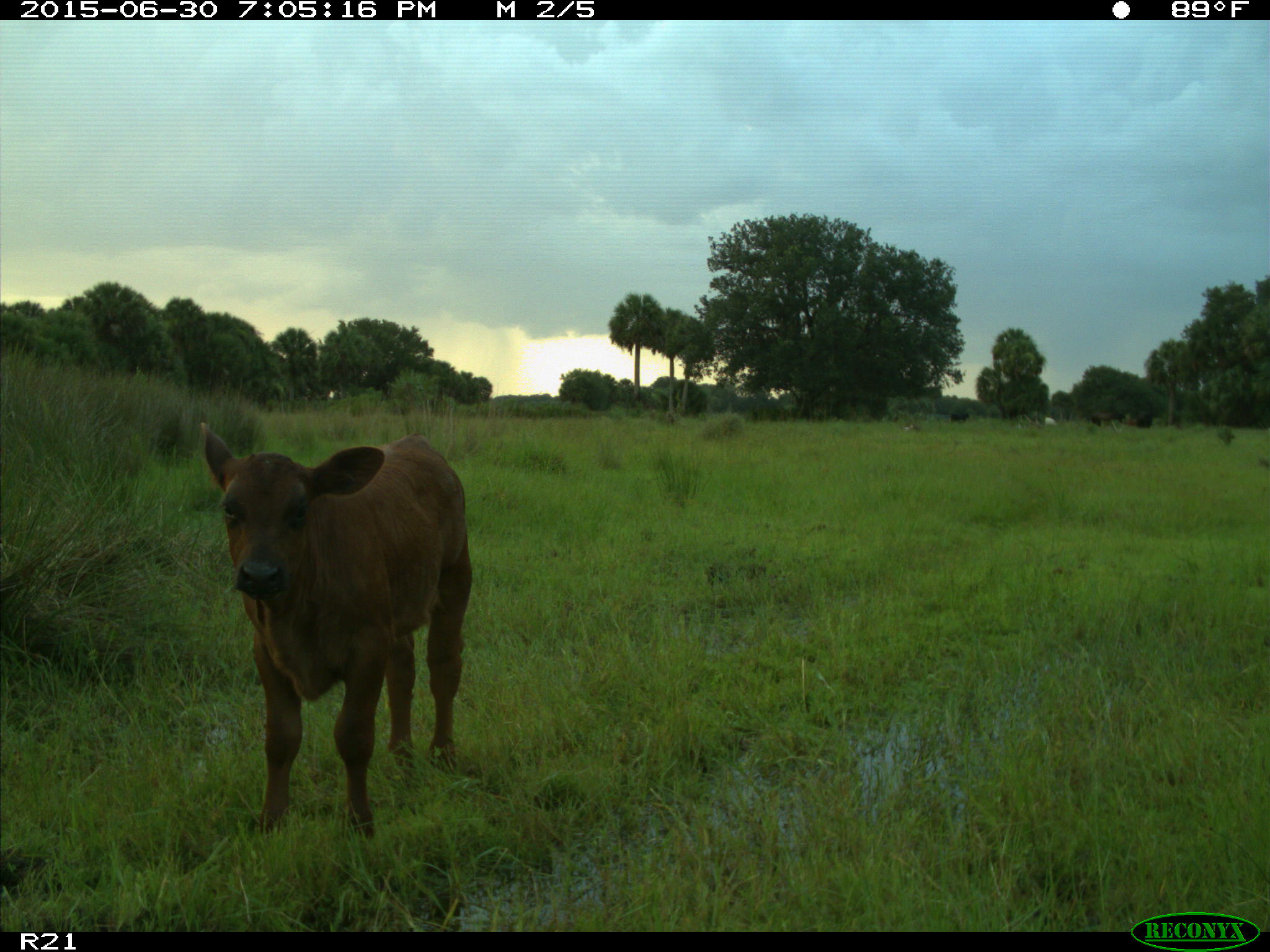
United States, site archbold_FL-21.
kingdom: Animalia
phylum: Chordata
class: Mammalia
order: Artiodactyla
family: Bovidae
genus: Bos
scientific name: Bos taurus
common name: domestic cow